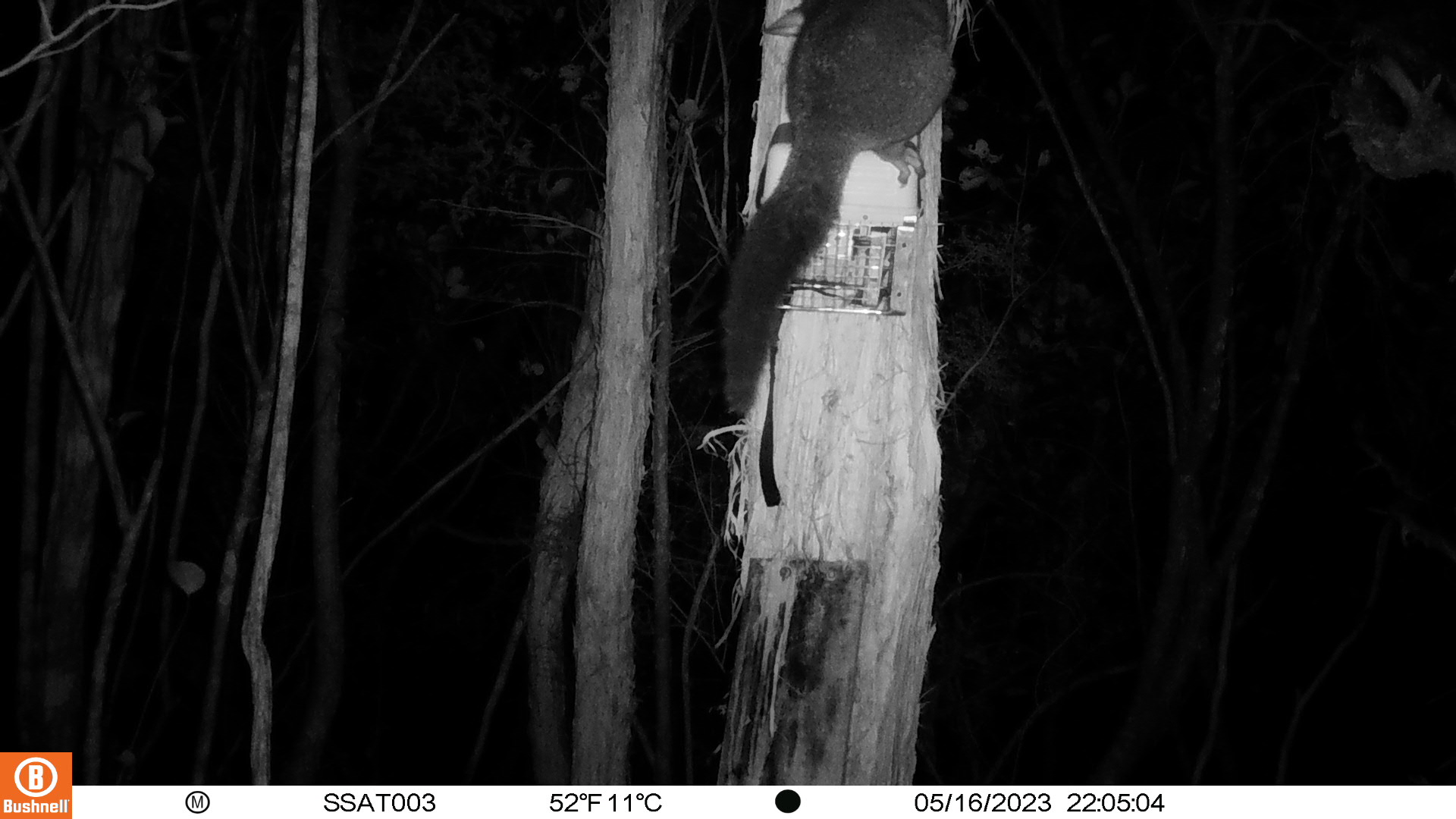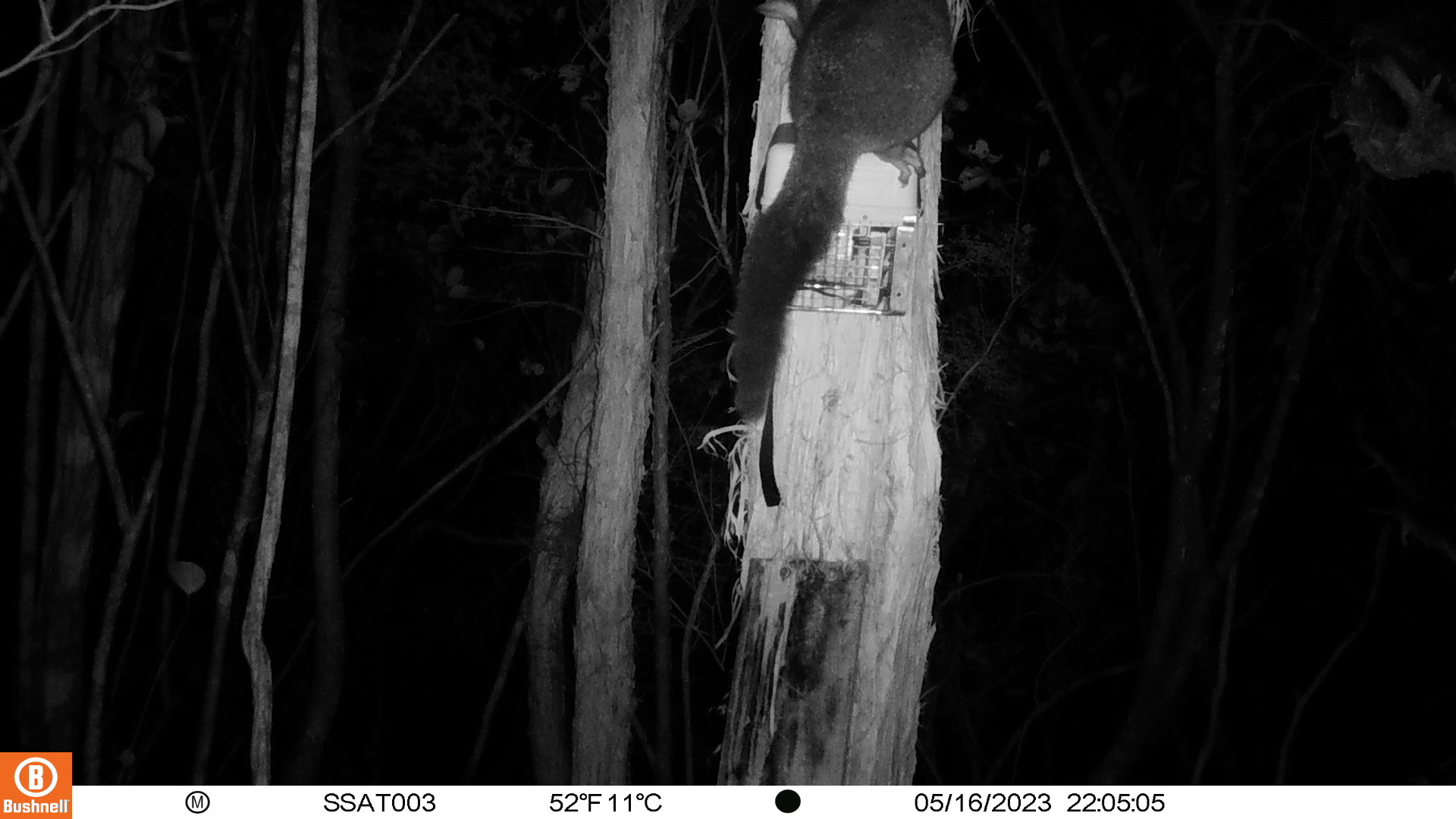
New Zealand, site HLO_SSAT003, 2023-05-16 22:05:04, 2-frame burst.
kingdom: Animalia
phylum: Chordata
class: Mammalia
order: Diprotodontia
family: Phalangeridae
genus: Trichosurus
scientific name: Trichosurus vulpecula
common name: common brushtail possum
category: possum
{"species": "possum (common brushtail possum) (Trichosurus vulpecula)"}